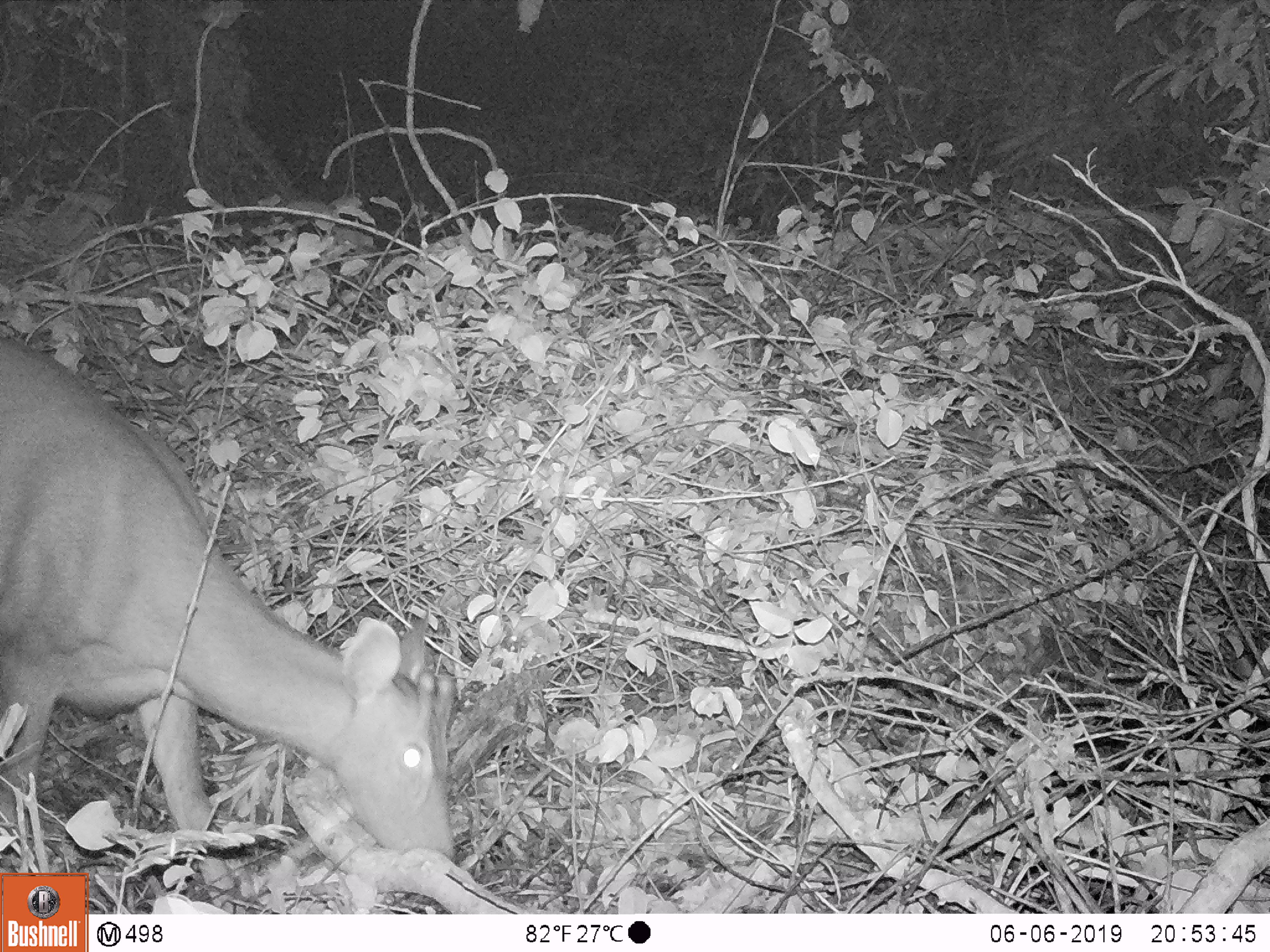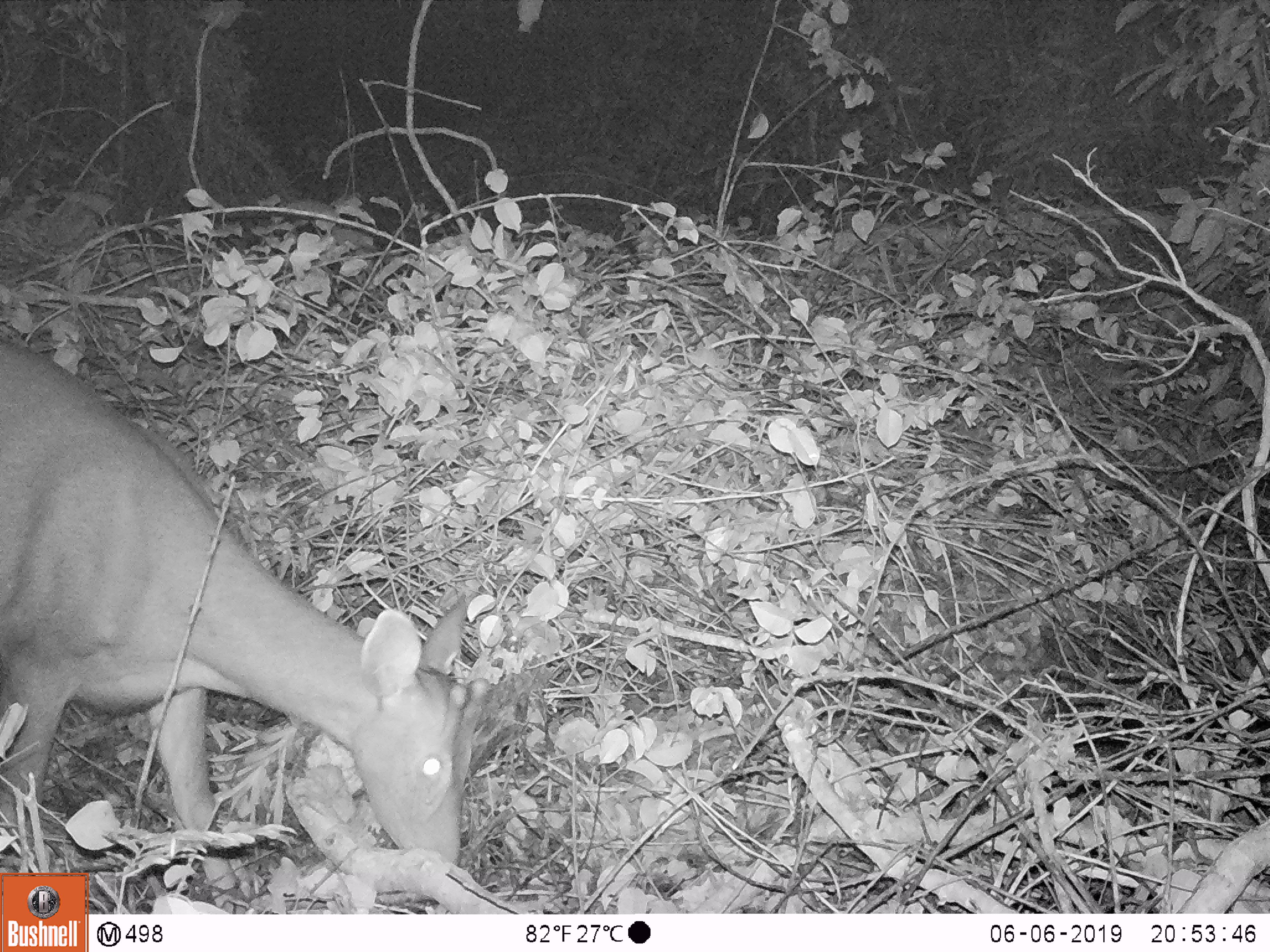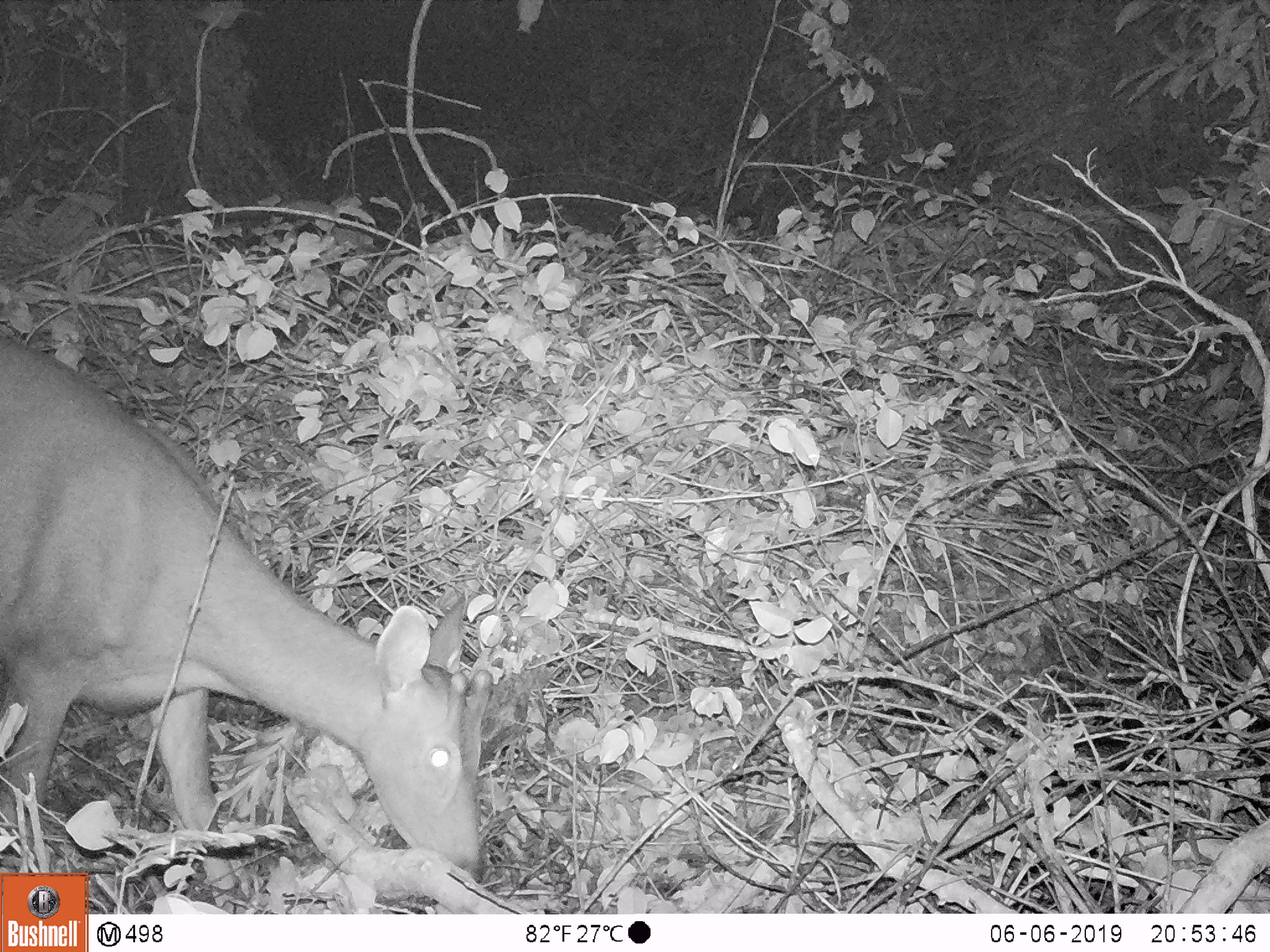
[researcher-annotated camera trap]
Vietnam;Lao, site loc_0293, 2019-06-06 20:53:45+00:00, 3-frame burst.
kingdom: Animalia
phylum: Chordata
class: Mammalia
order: Artiodactyla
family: Cervidae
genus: Rusa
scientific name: Rusa unicolor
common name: sambar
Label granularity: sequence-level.